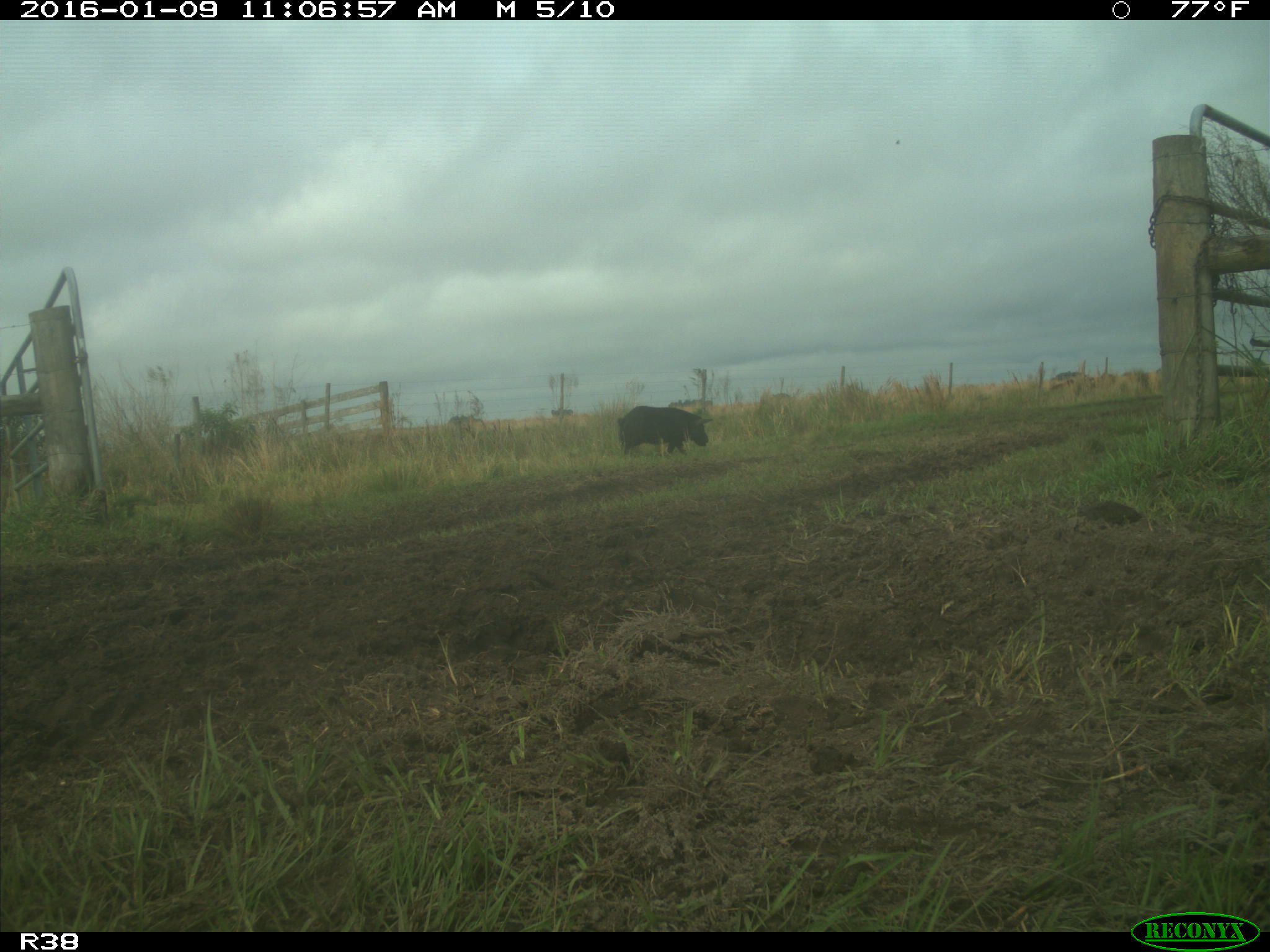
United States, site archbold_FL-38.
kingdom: Animalia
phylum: Chordata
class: Mammalia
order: Artiodactyla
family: Suidae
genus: Sus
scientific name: Sus scrofa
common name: wild boar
Sus scrofa (wild boar).